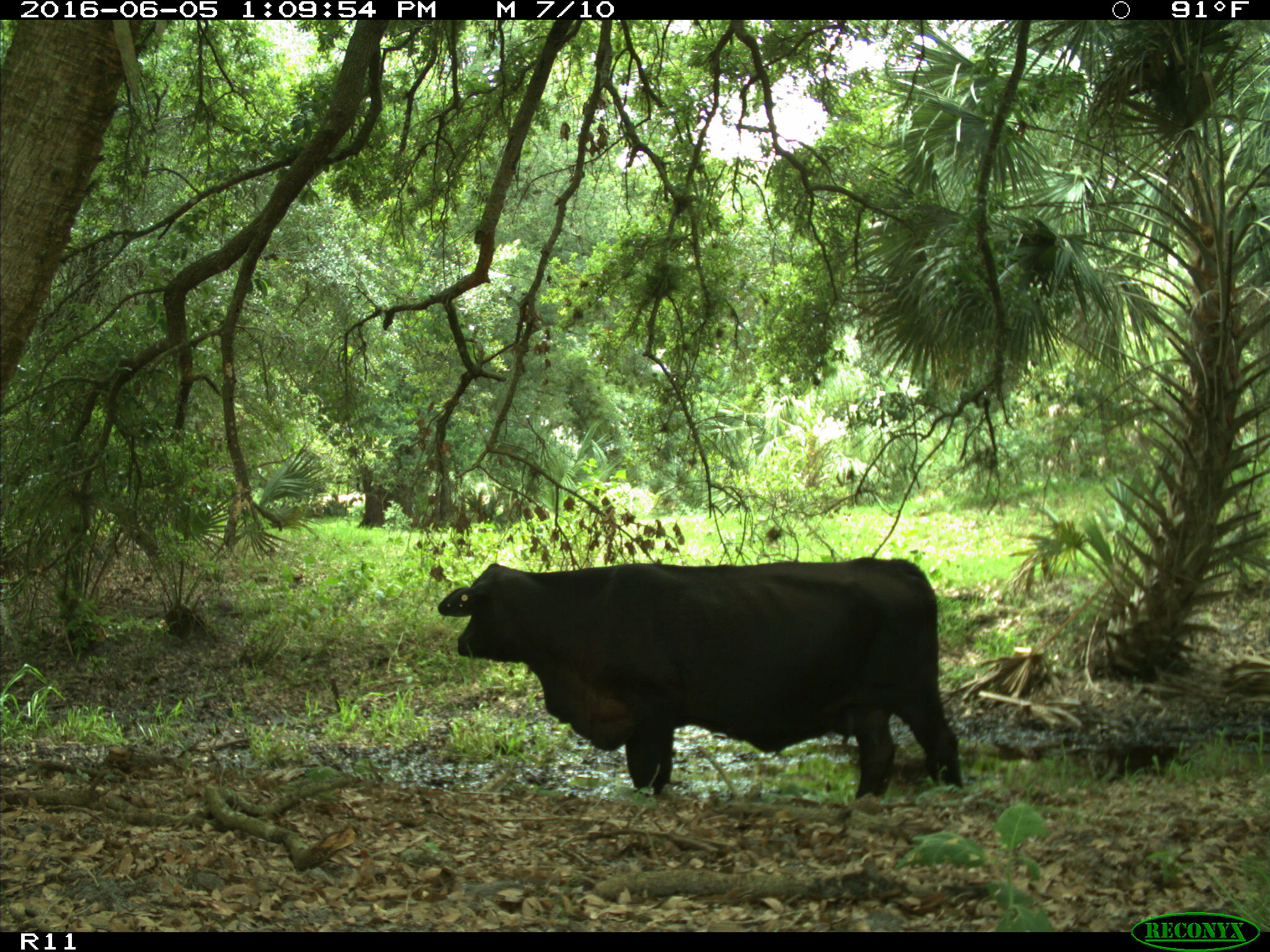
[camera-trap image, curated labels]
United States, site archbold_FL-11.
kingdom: Animalia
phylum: Chordata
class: Mammalia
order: Artiodactyla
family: Bovidae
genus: Bos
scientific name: Bos taurus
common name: domestic cow